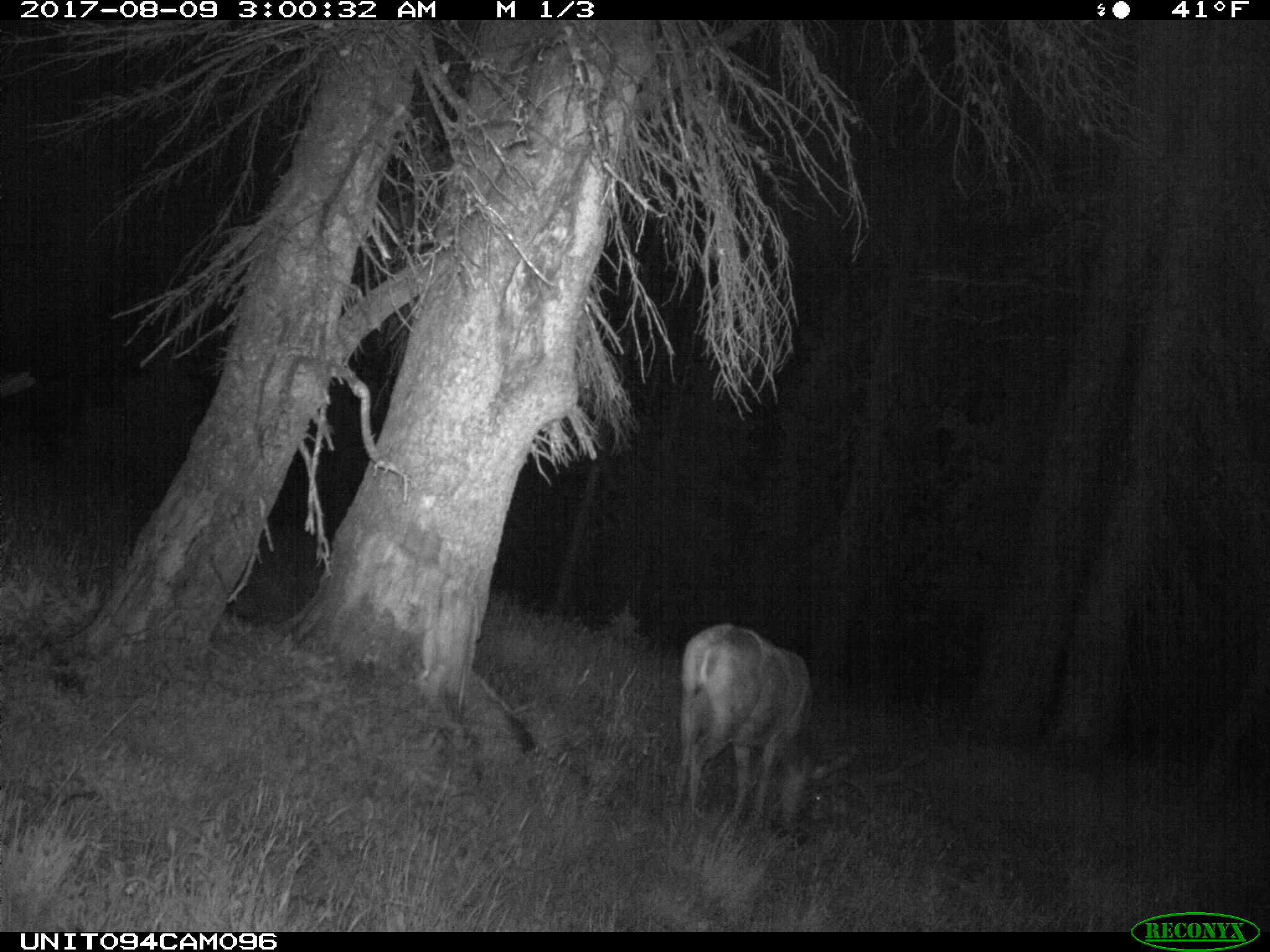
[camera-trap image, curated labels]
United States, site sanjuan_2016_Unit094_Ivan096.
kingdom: Animalia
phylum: Chordata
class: Mammalia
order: Artiodactyla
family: Cervidae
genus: Odocoileus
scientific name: Odocoileus hemionus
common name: mule deer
Odocoileus hemionus (mule deer).